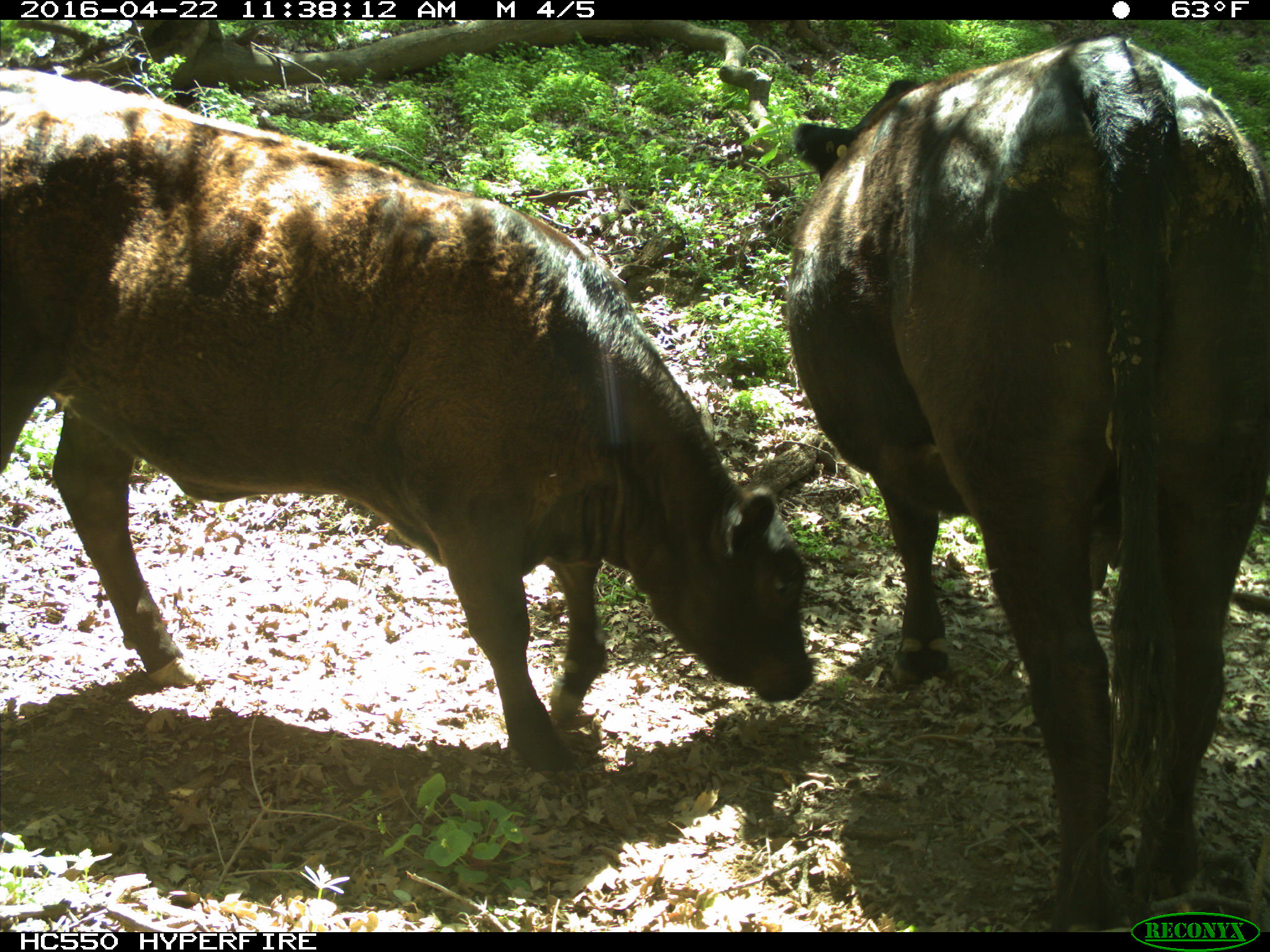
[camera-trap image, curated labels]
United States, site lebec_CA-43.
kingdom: Animalia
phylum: Chordata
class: Mammalia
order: Artiodactyla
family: Bovidae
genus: Bos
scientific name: Bos taurus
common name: domestic cow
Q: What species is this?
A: Bos taurus (domestic cow).